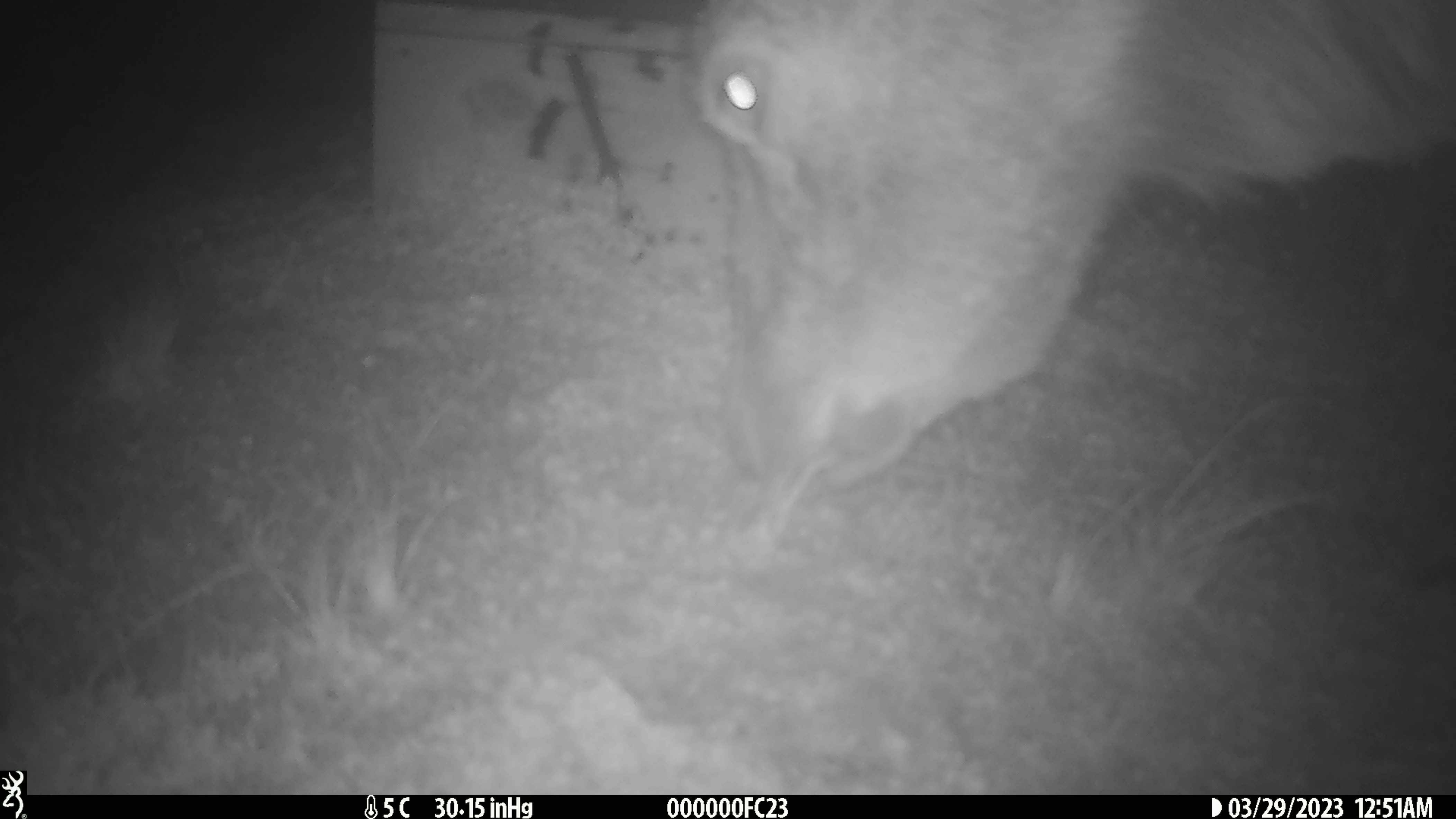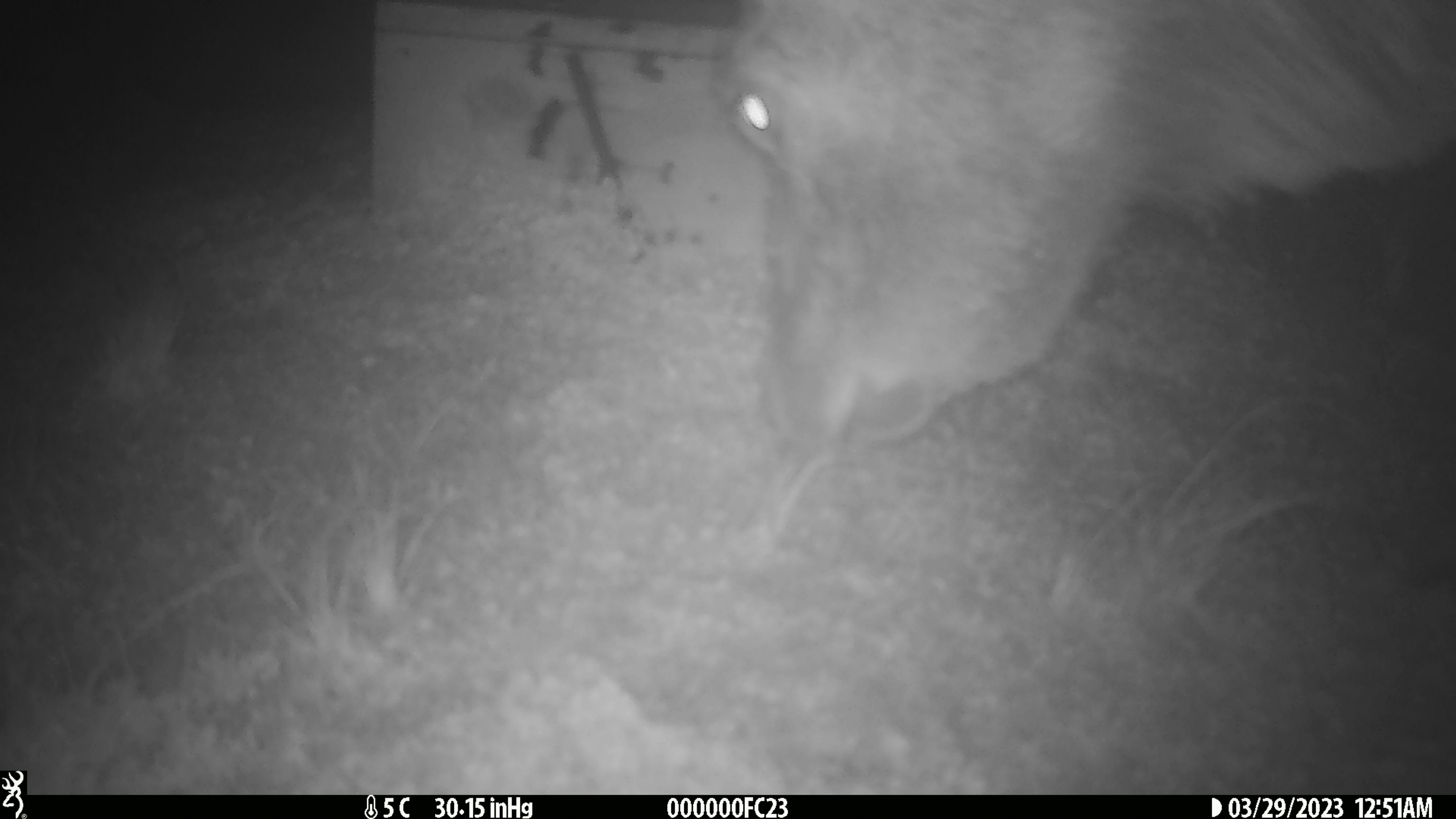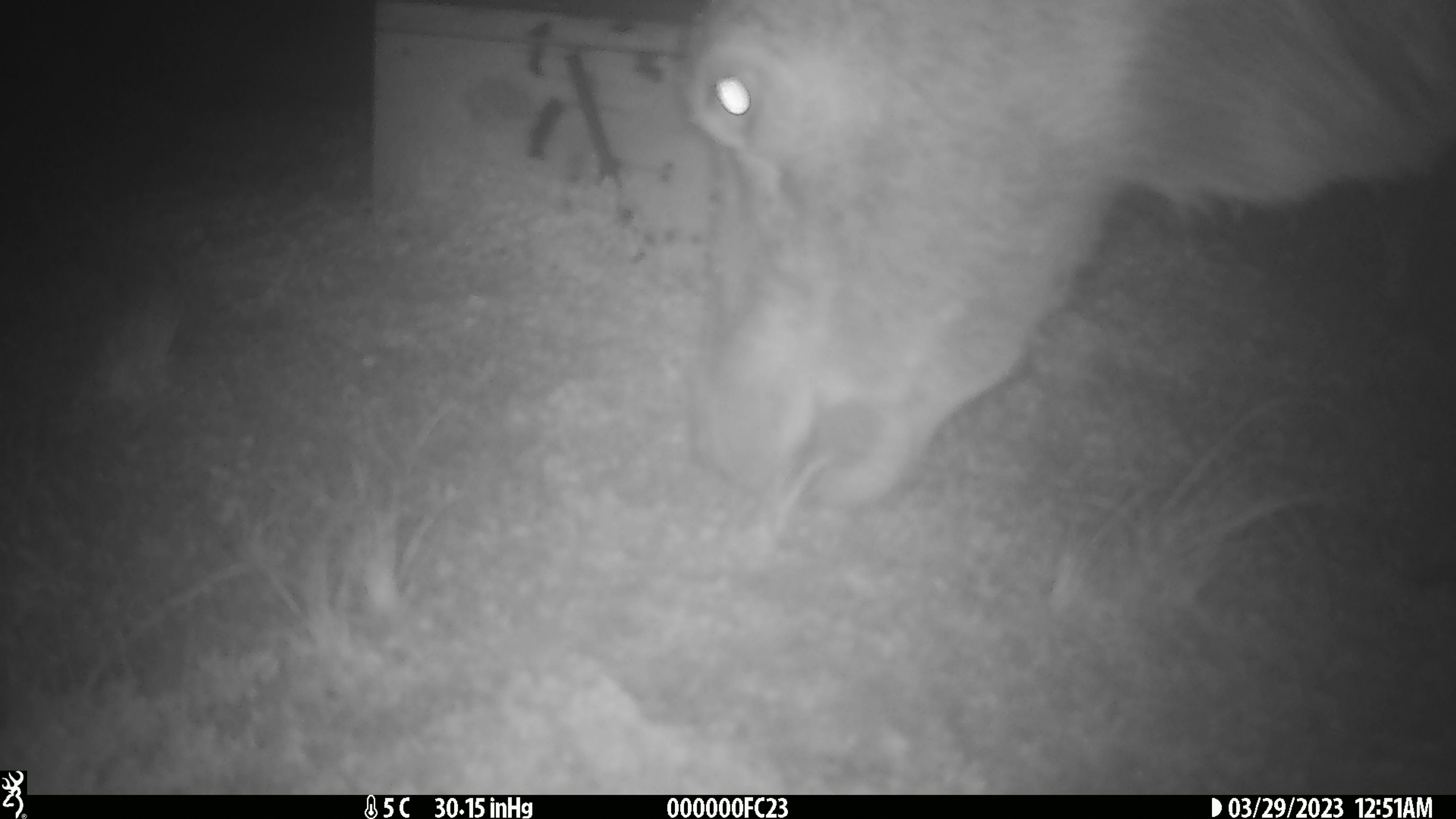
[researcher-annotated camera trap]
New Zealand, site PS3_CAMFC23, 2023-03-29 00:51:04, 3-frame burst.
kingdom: Animalia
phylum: Chordata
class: Mammalia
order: Artiodactyla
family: Cervidae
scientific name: Cervidae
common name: deer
Deer (Cervidae).